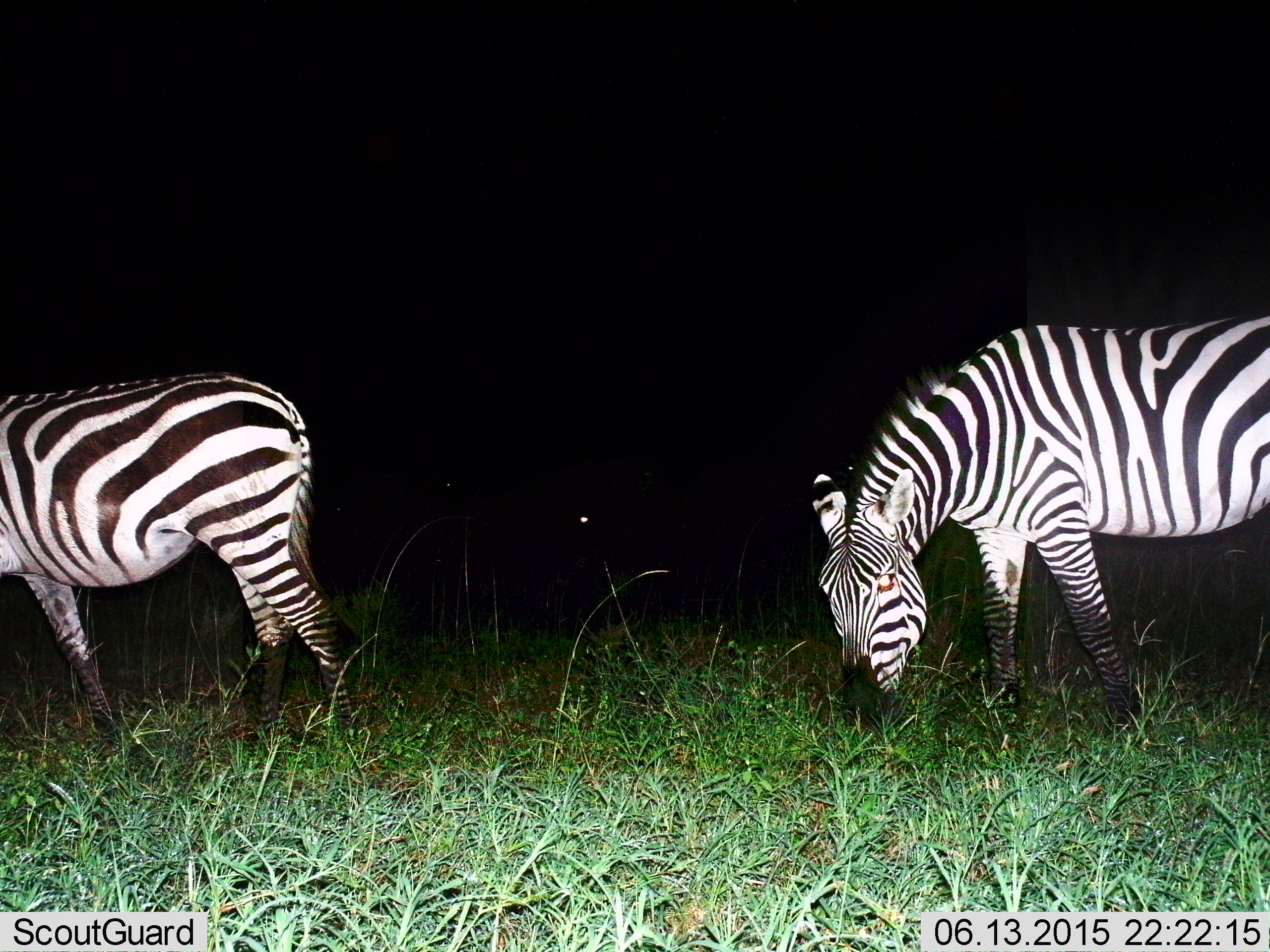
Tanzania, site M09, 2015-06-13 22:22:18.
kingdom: Animalia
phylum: Chordata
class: Mammalia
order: Perissodactyla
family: Equidae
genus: Equus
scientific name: Equus quagga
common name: plains zebra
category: zebra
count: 2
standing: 45%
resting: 0%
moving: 9%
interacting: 0%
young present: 0%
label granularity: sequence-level